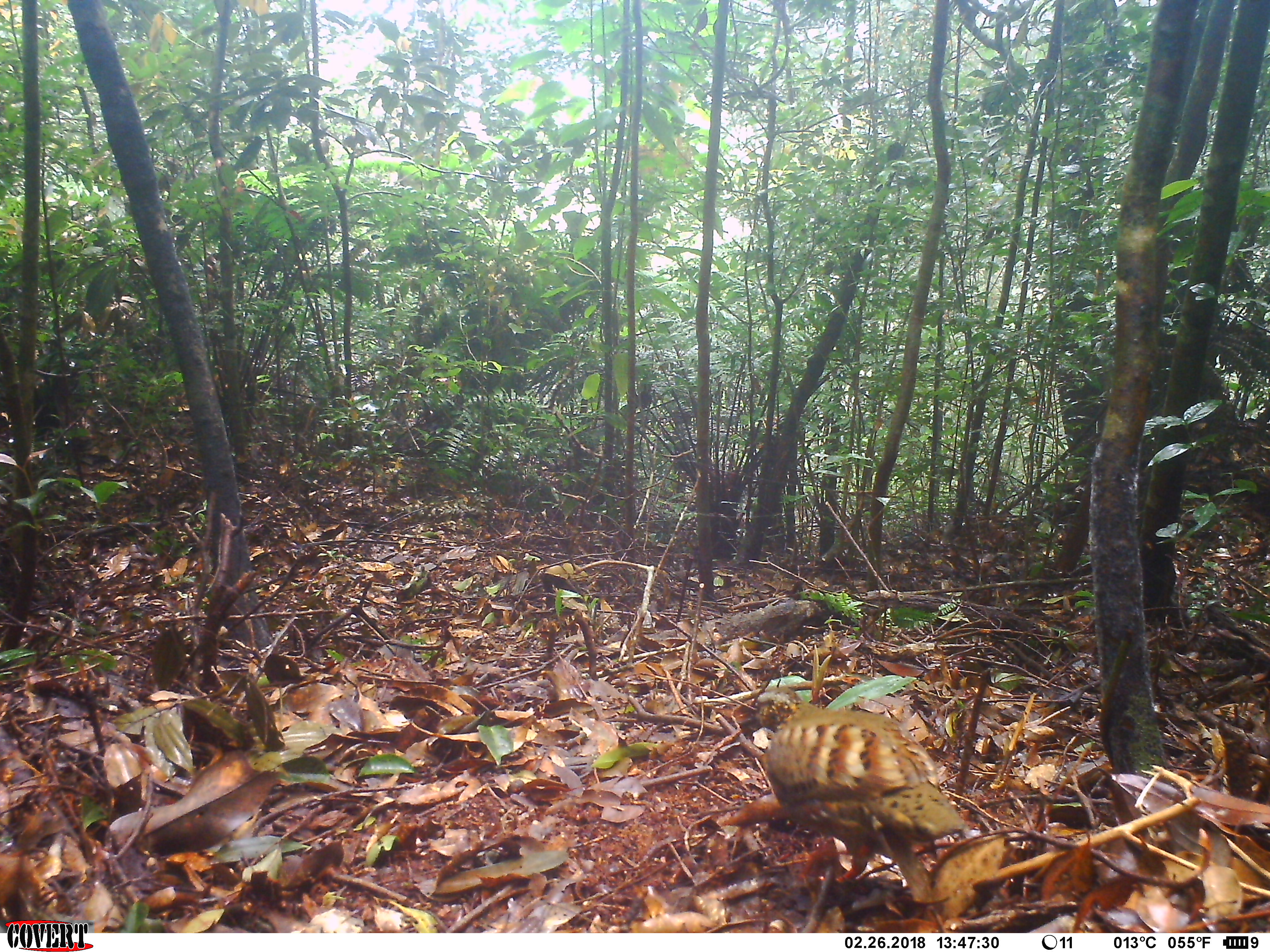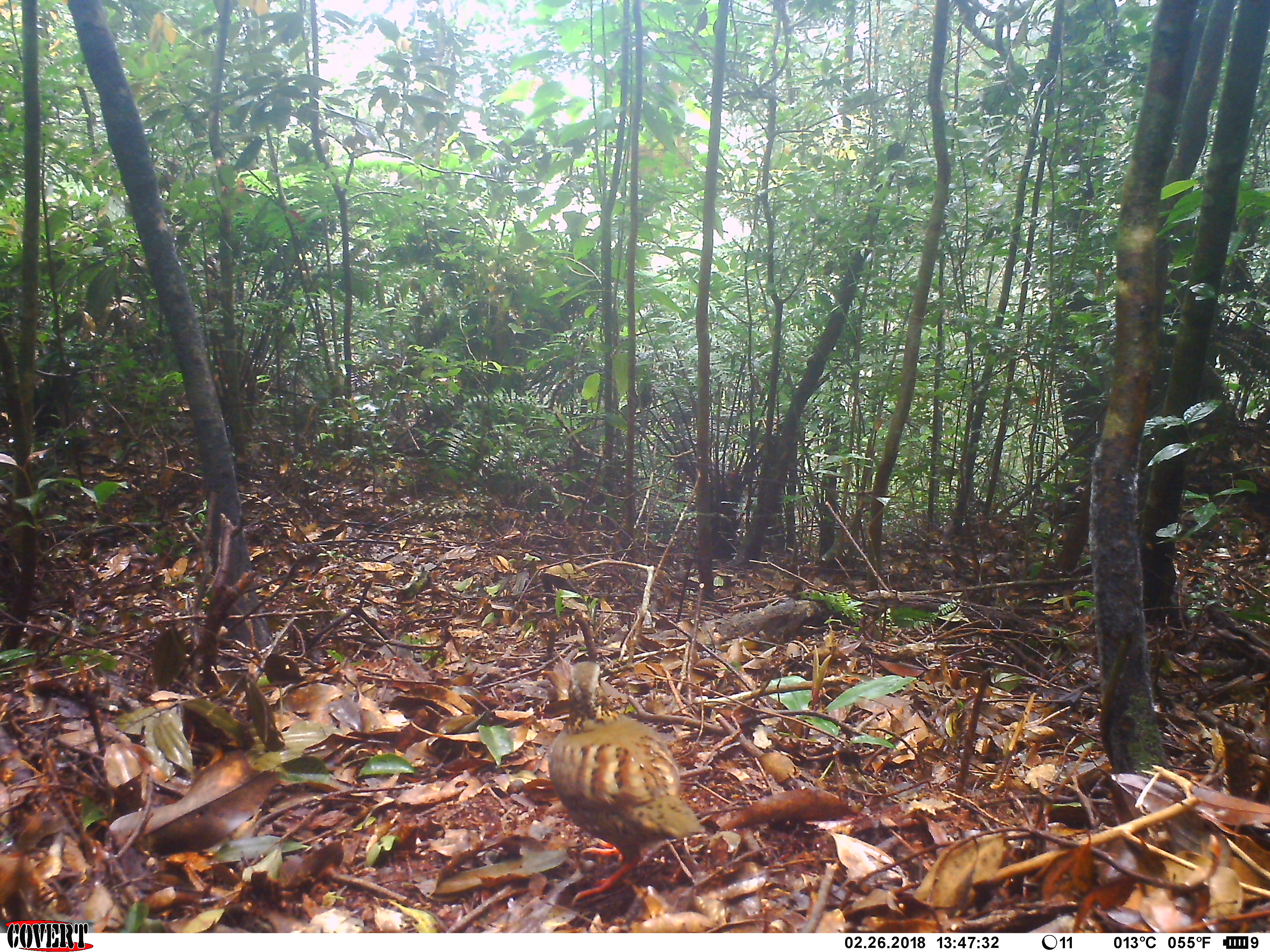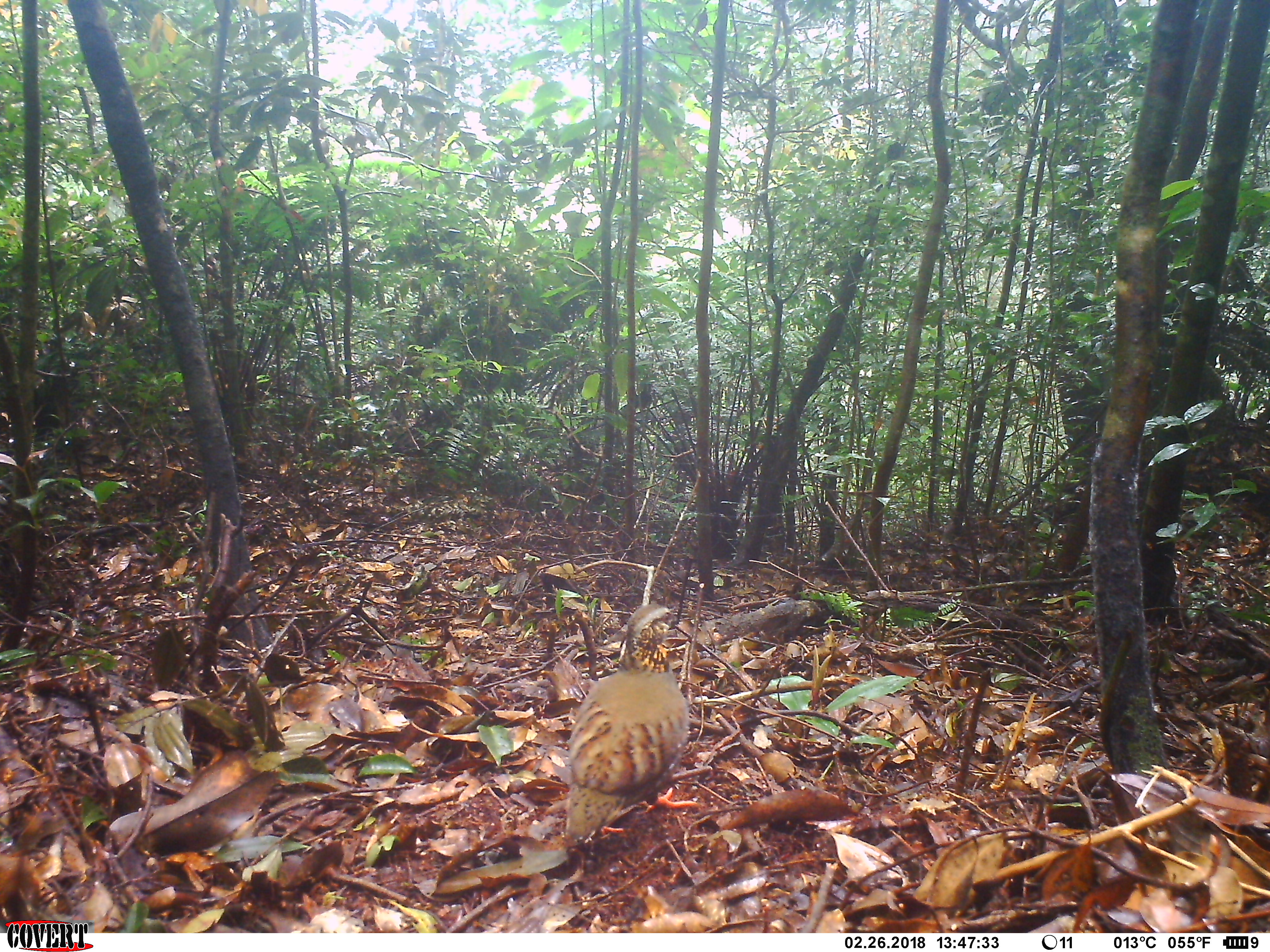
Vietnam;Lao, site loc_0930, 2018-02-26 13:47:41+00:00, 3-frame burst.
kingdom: Animalia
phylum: Chordata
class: Aves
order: Galliformes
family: Phasianidae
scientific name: Phasianidae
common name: partridge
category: unidentified partridge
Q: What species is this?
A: Unidentified partridge (partridge) (Phasianidae).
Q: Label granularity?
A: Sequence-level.